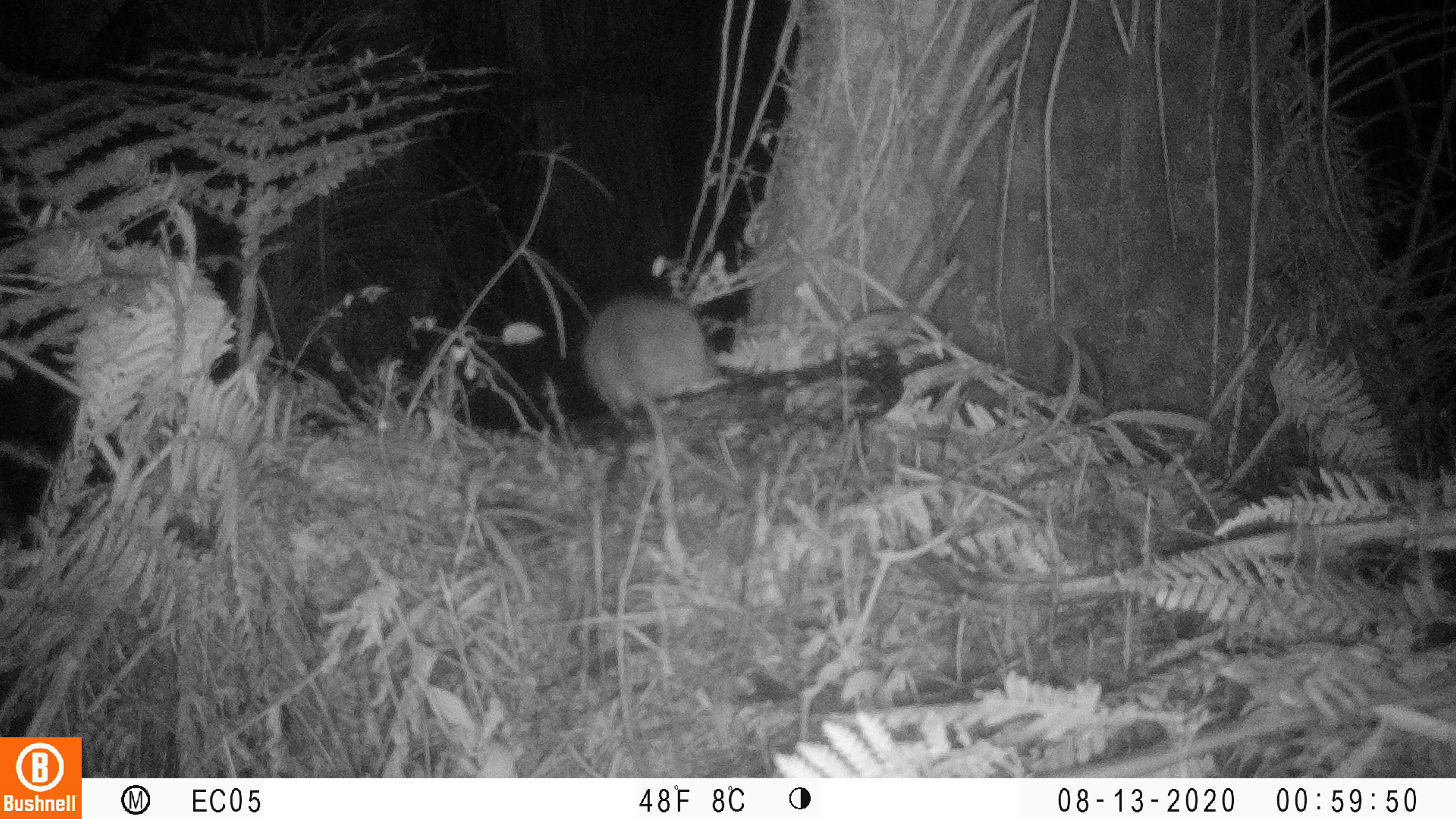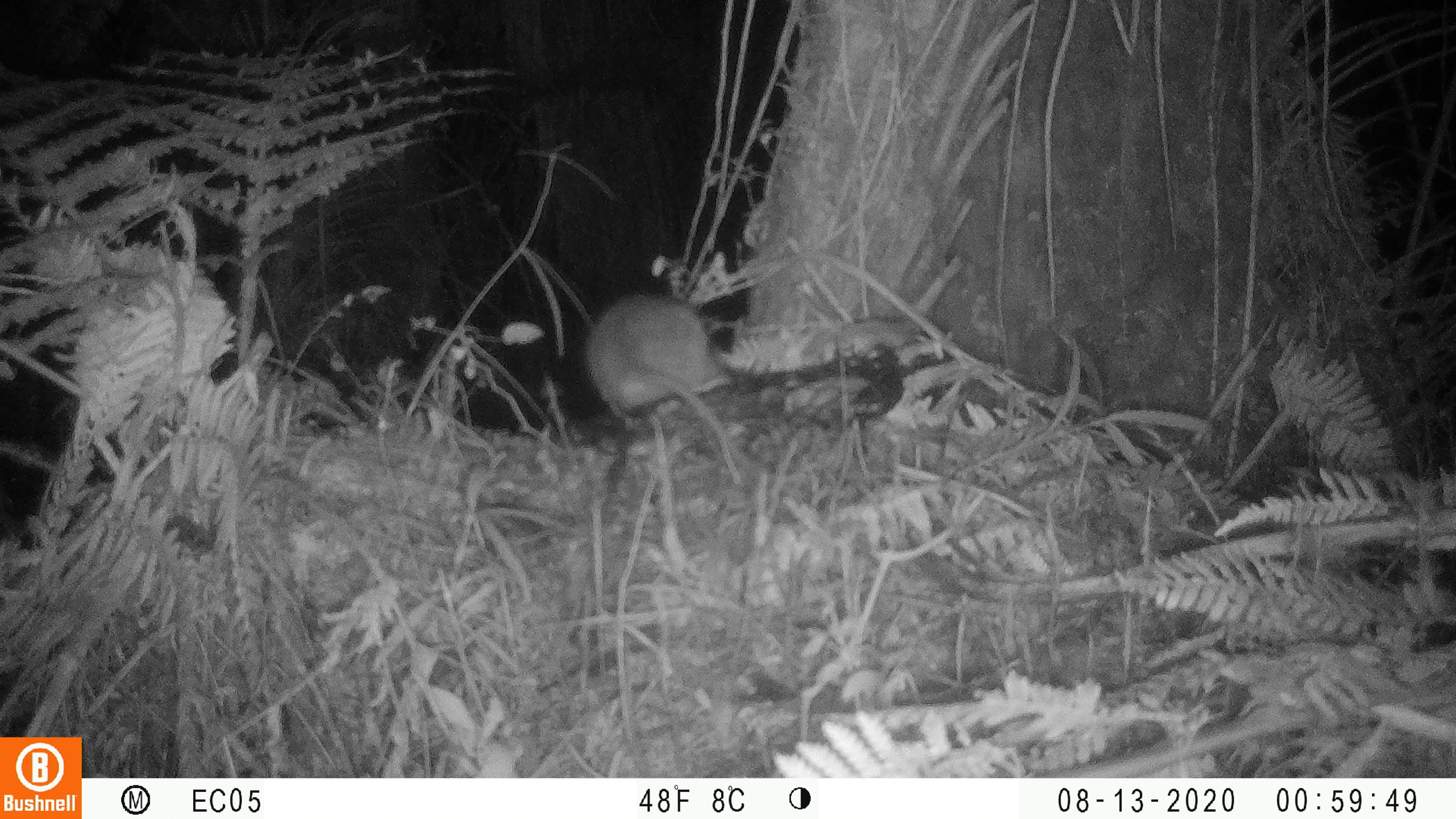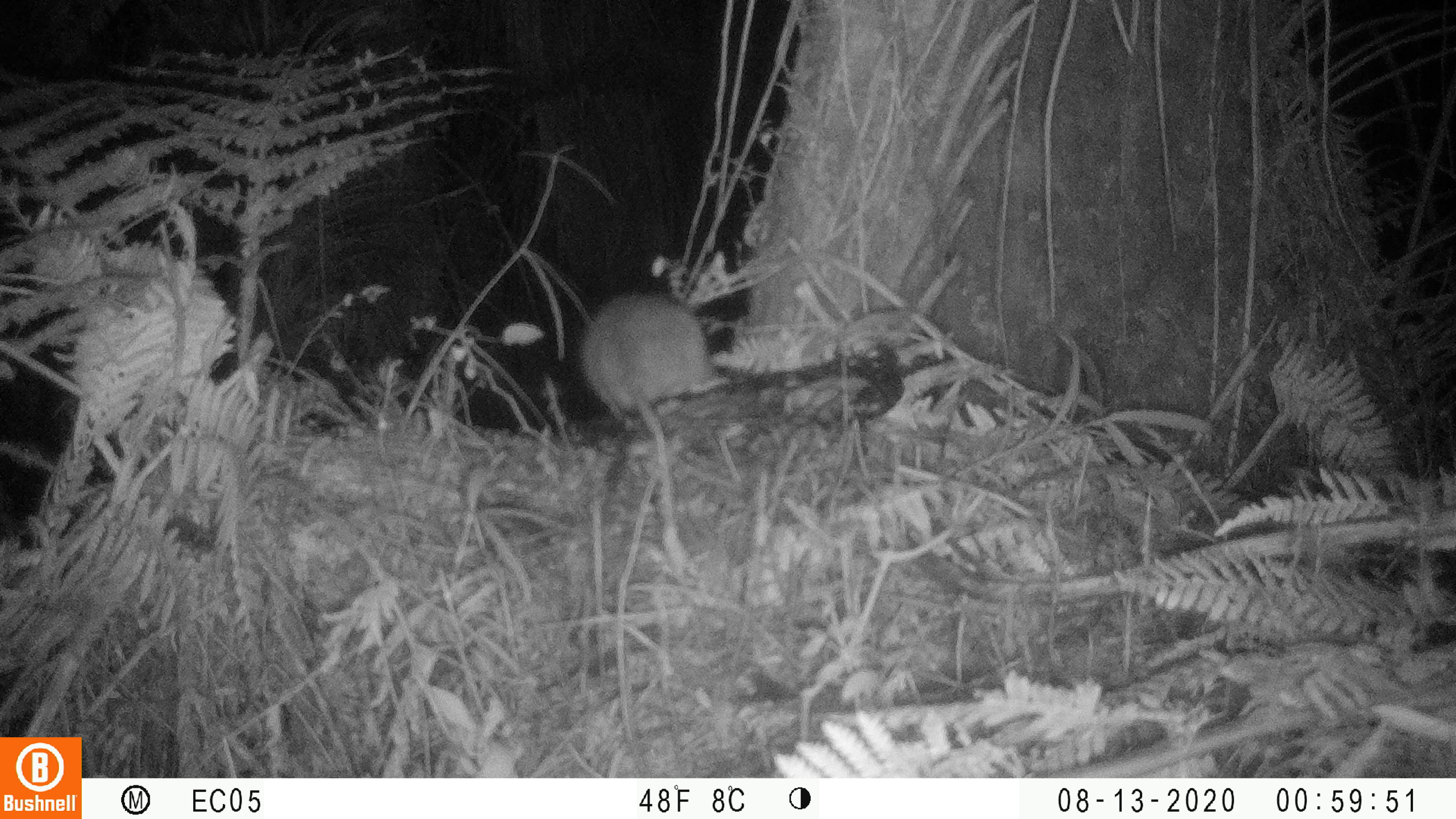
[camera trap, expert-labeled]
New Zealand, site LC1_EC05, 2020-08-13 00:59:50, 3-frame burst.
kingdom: Animalia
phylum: Chordata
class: Mammalia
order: Rodentia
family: Muridae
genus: Rattus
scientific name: Rattus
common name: rat